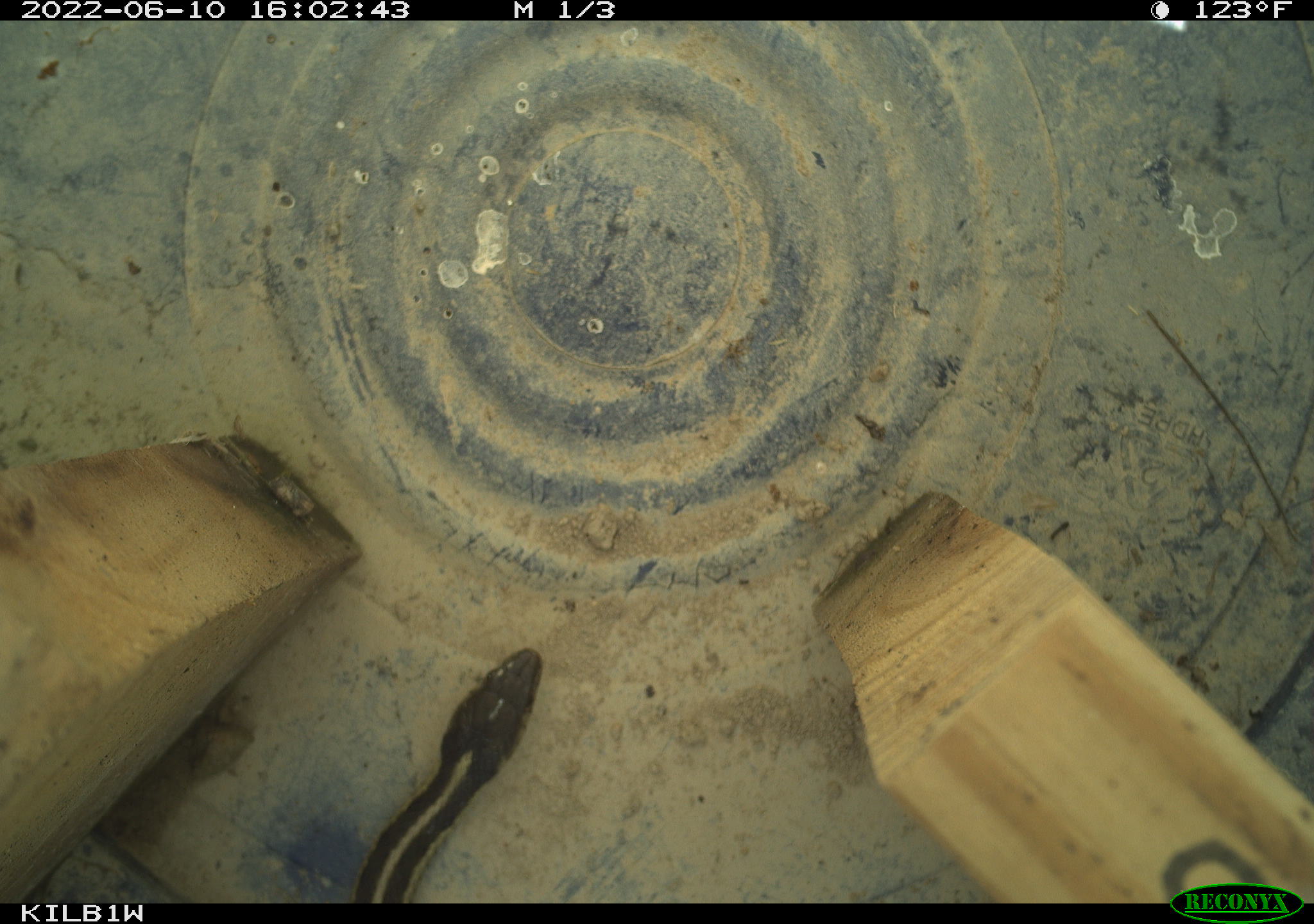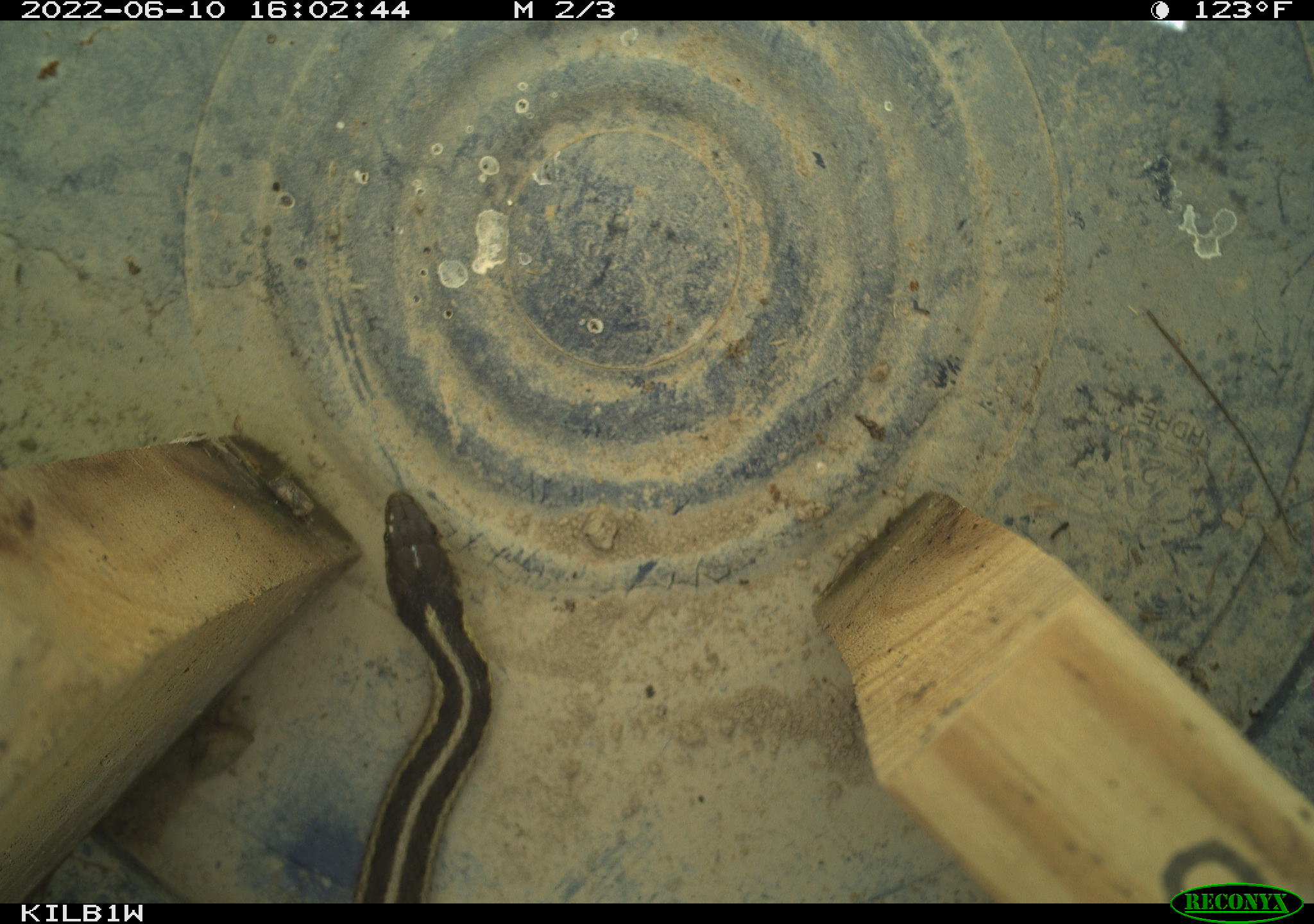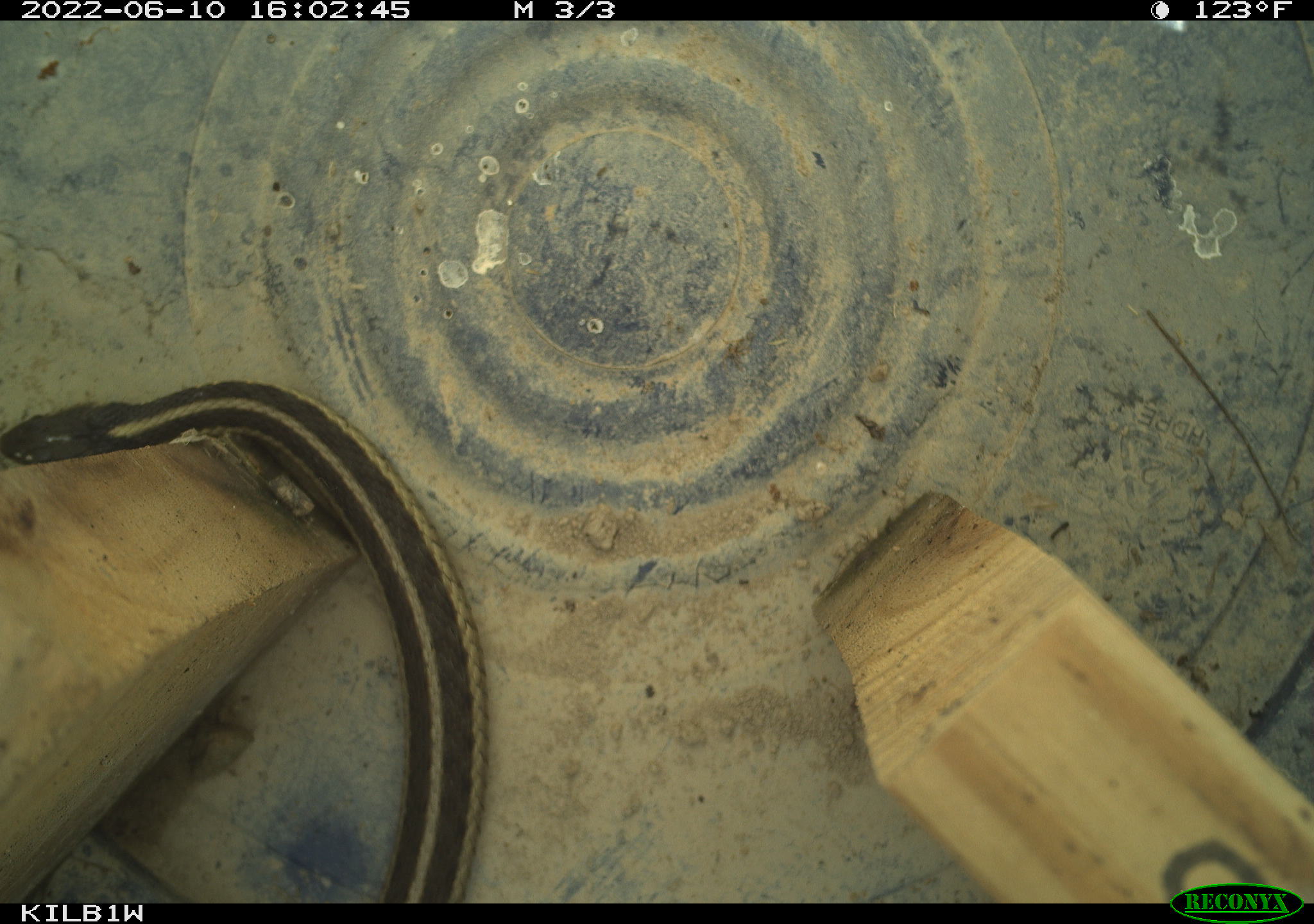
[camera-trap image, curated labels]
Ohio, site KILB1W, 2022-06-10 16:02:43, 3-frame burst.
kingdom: Animalia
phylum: Chordata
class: Reptilia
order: Squamata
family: Colubridae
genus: Thamnophis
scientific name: Thamnophis sirtalis sirtalis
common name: eastern gartersnake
Eastern gartersnake (Thamnophis sirtalis sirtalis).